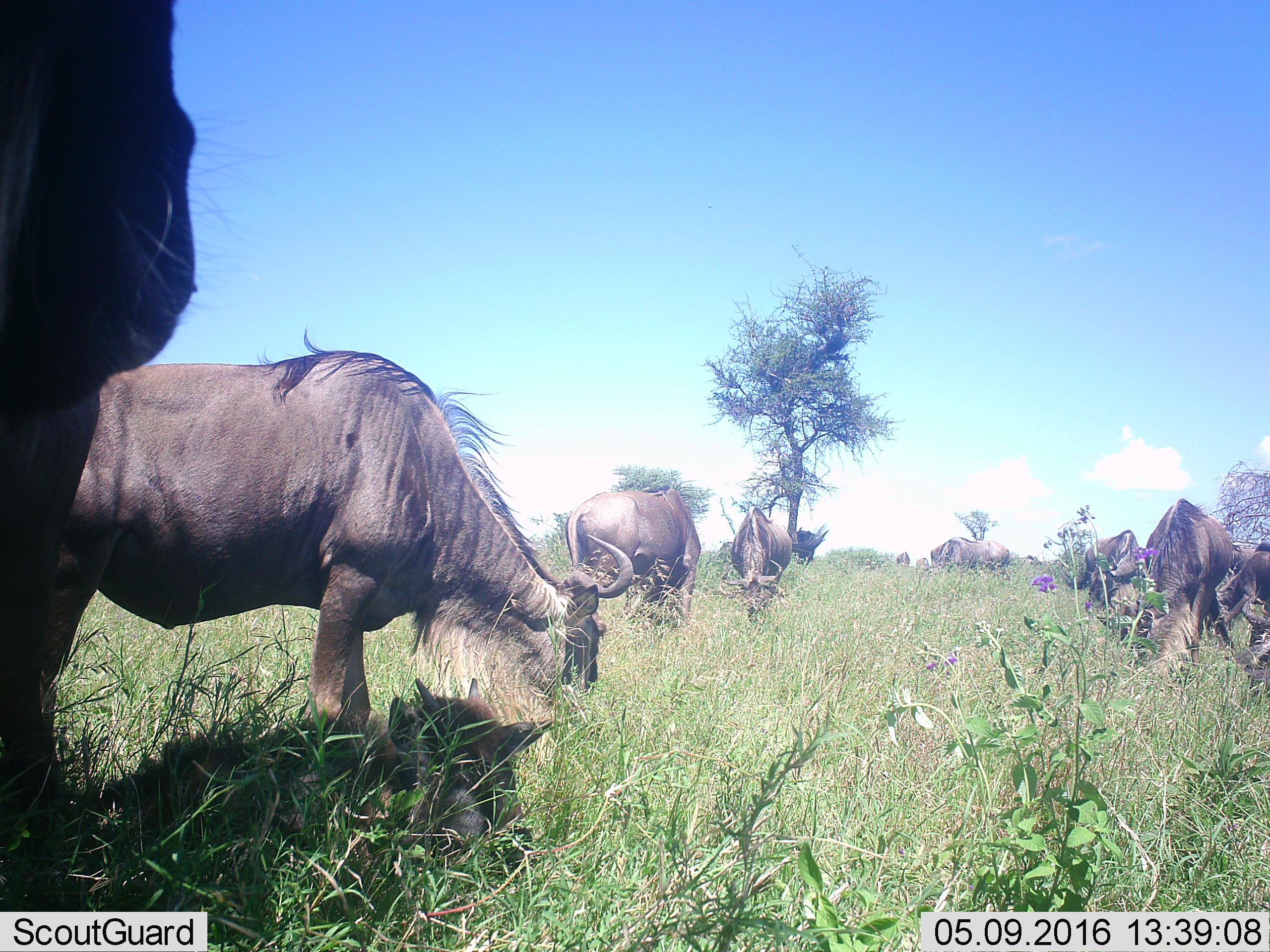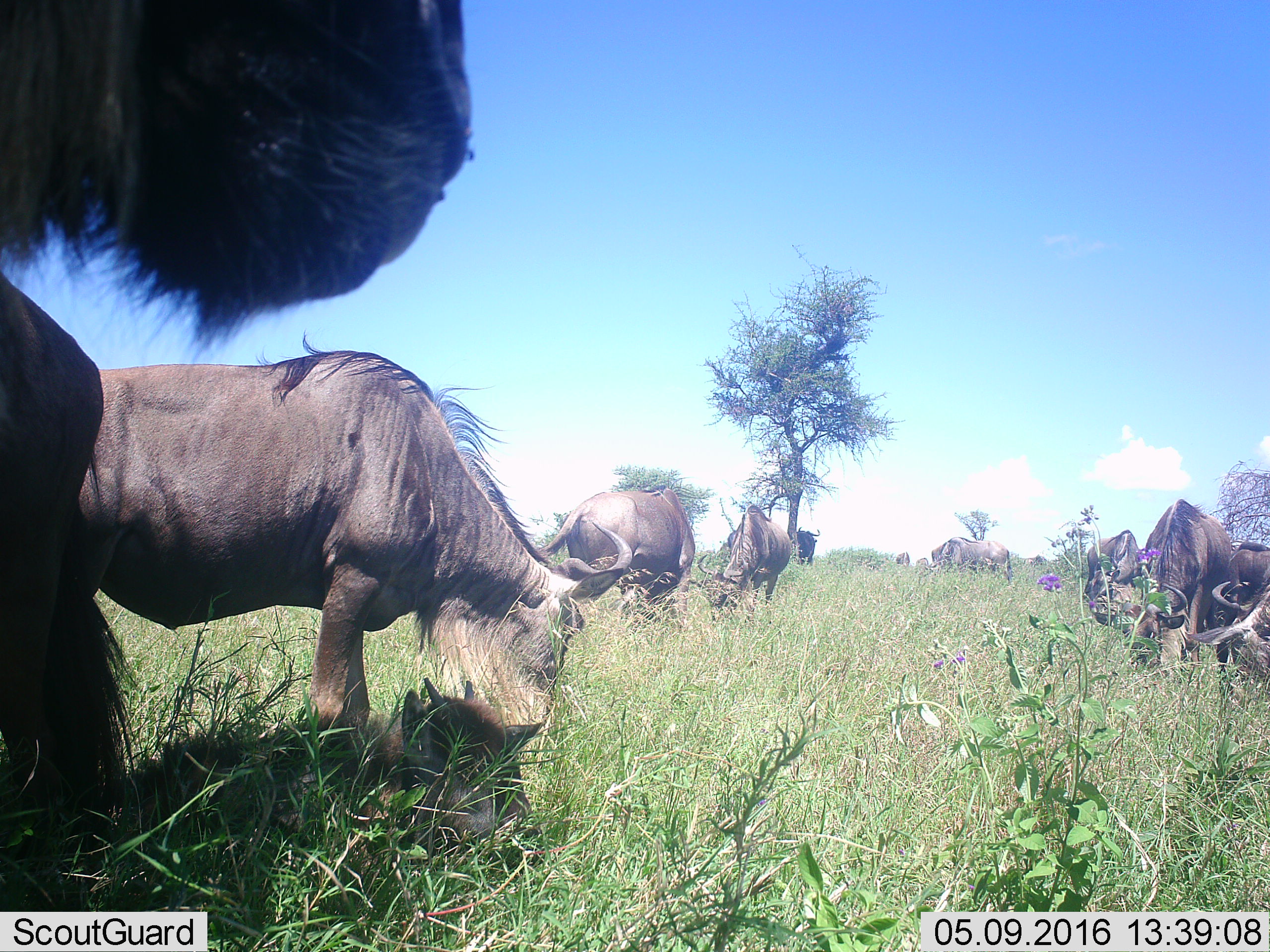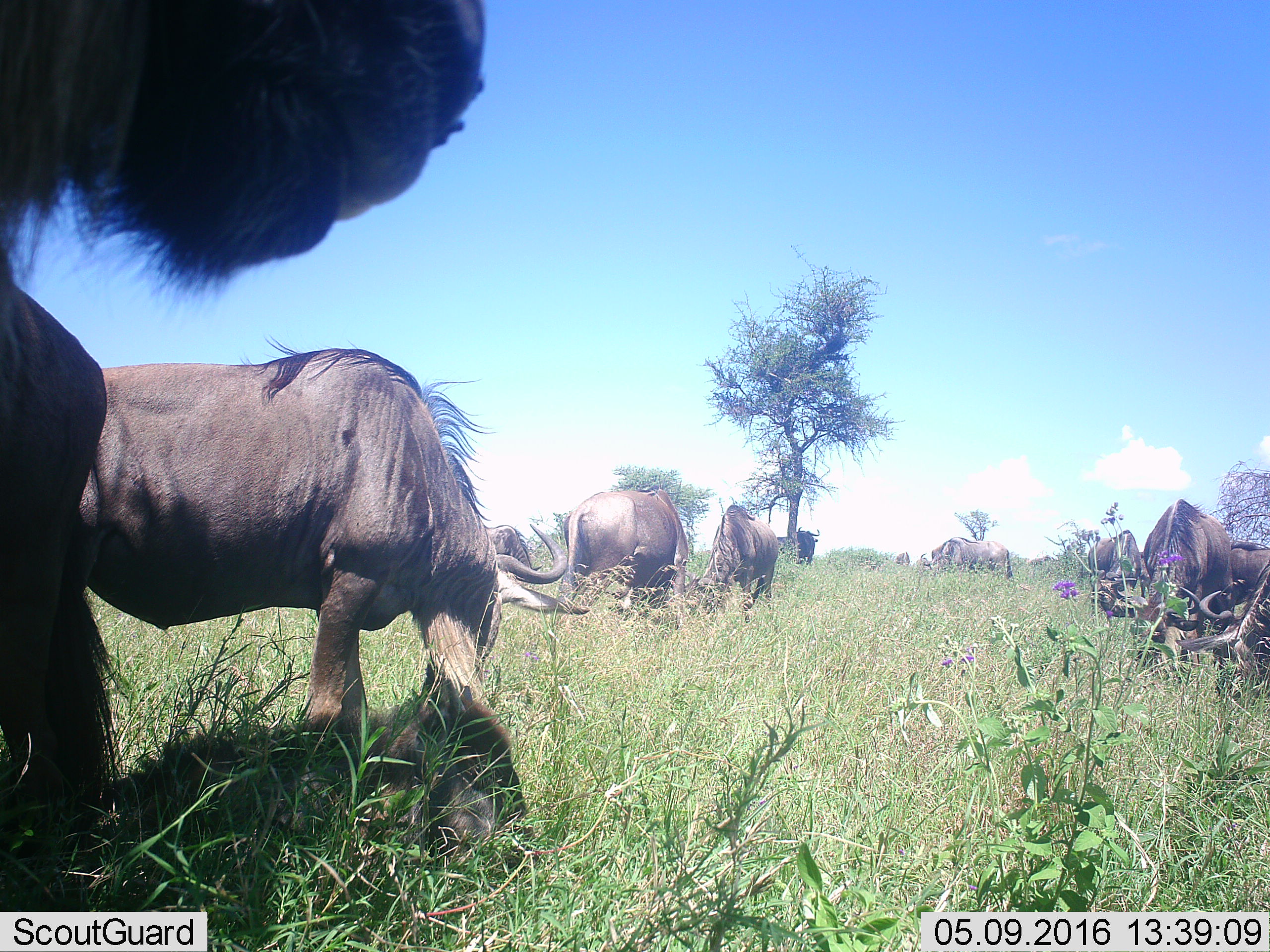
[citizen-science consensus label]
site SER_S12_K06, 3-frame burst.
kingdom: Animalia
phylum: Chordata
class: Mammalia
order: Artiodactyla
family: Bovidae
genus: Connochaetes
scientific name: Connochaetes taurinus taurinus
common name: blue wildebeest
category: wildebeestblue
Wildebeestblue (blue wildebeest) (Connochaetes taurinus taurinus), count 10. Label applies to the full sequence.